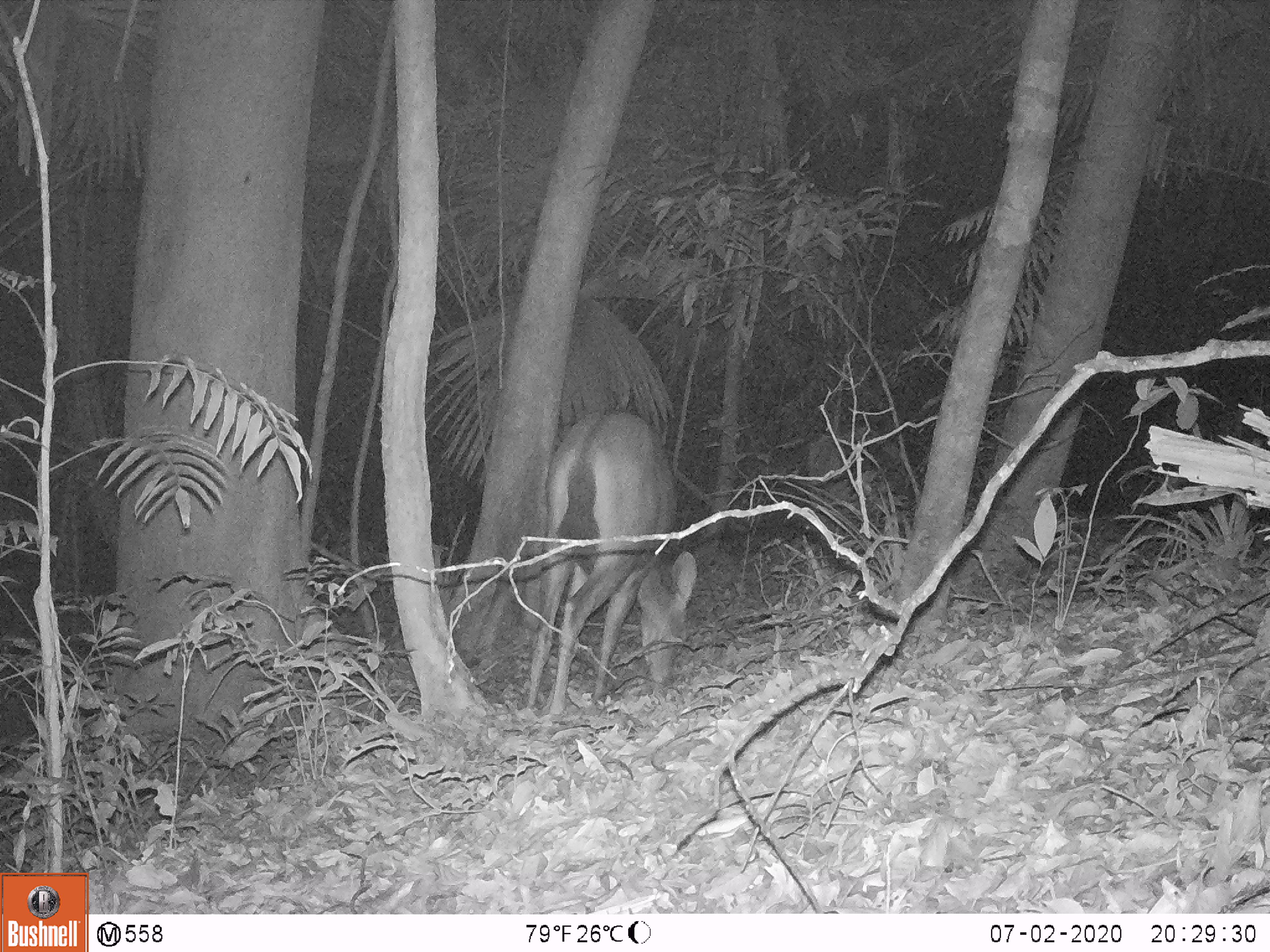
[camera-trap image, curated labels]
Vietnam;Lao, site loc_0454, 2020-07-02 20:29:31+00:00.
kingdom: Animalia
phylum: Chordata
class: Mammalia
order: Artiodactyla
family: Cervidae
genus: Rusa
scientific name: Rusa unicolor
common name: sambar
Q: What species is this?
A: Sambar (Rusa unicolor).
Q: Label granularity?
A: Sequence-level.